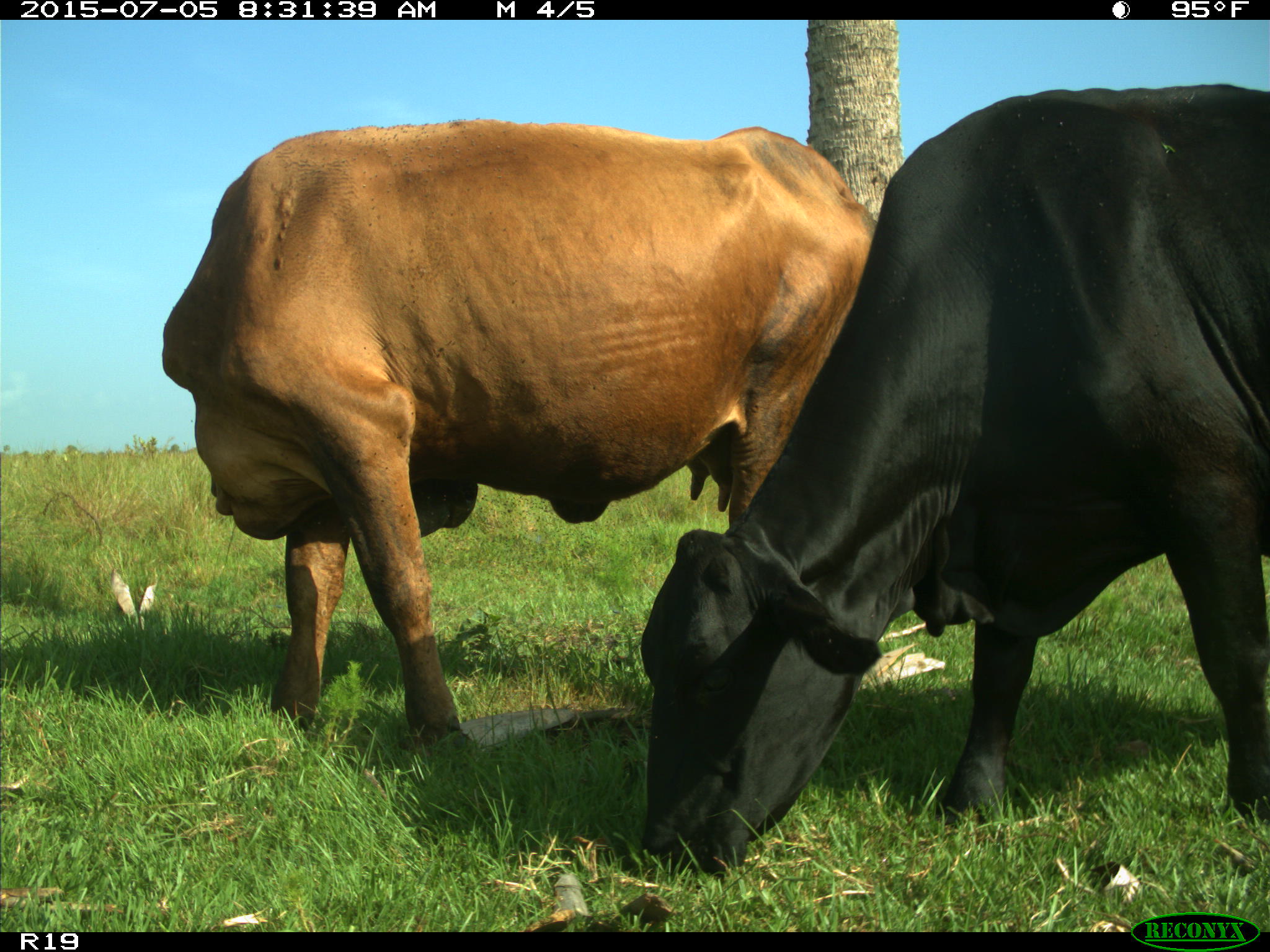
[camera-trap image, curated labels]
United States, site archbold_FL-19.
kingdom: Animalia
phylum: Chordata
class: Mammalia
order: Artiodactyla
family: Bovidae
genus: Bos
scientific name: Bos taurus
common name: domestic cow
Bos taurus (domestic cow).